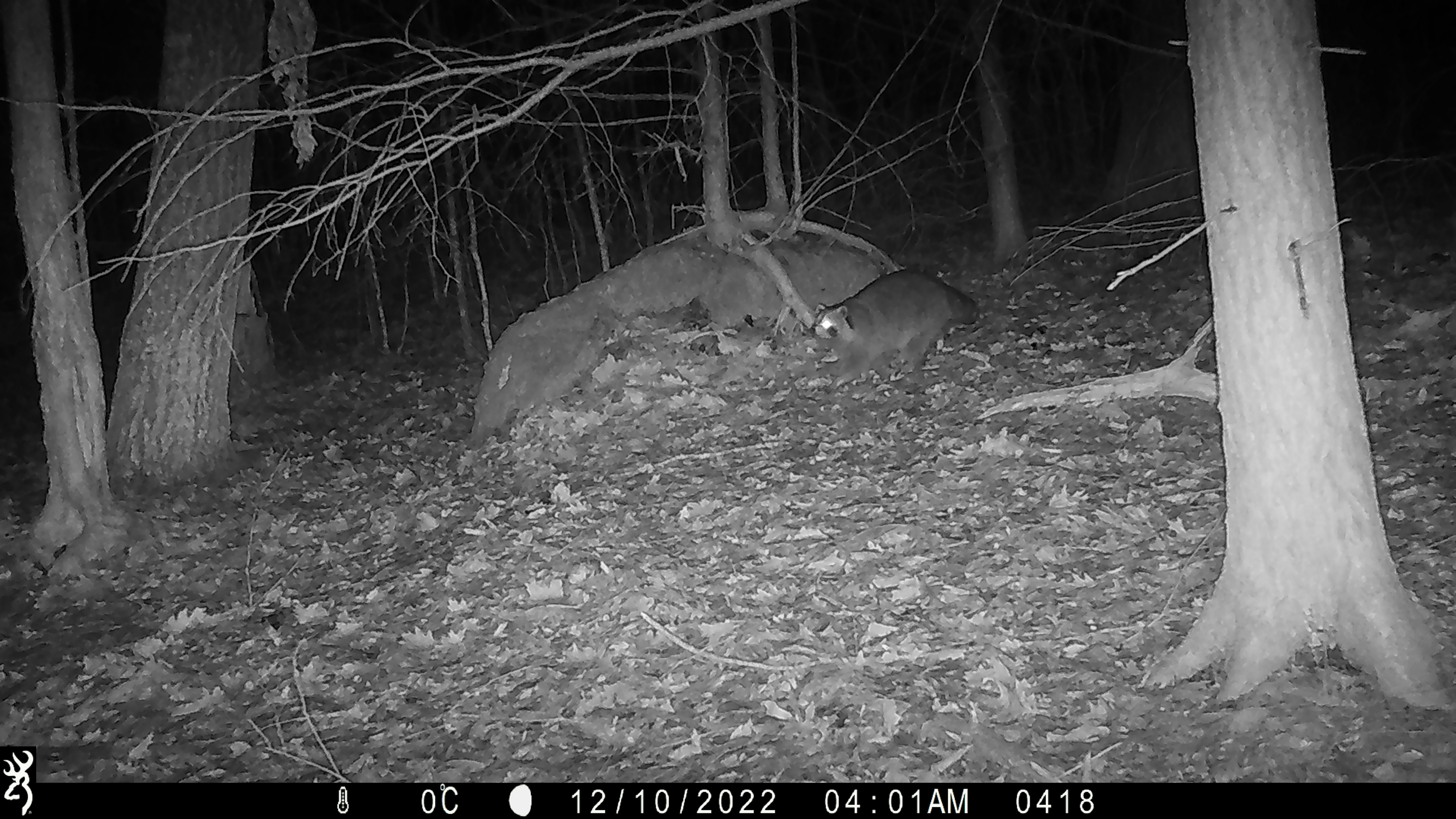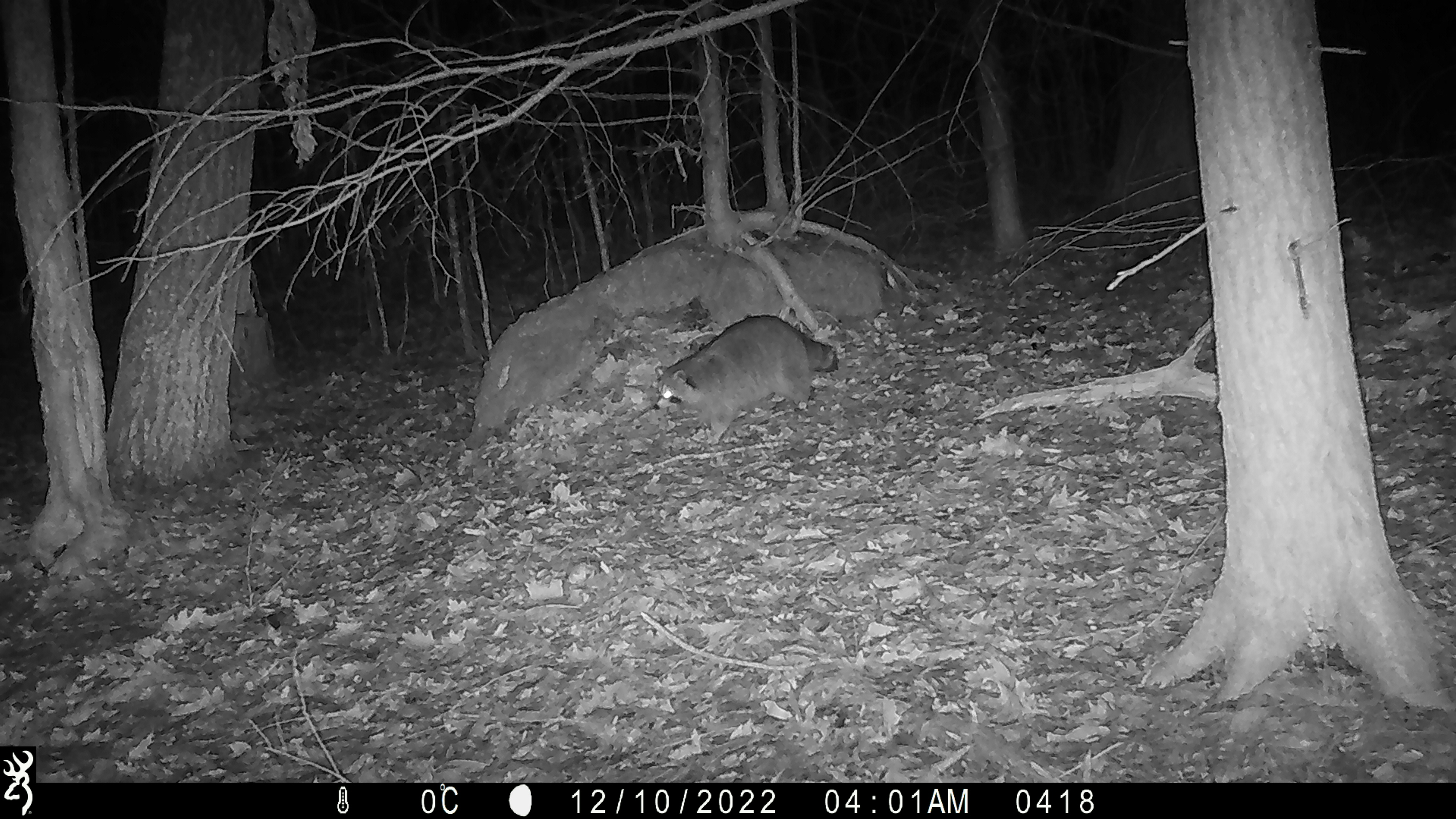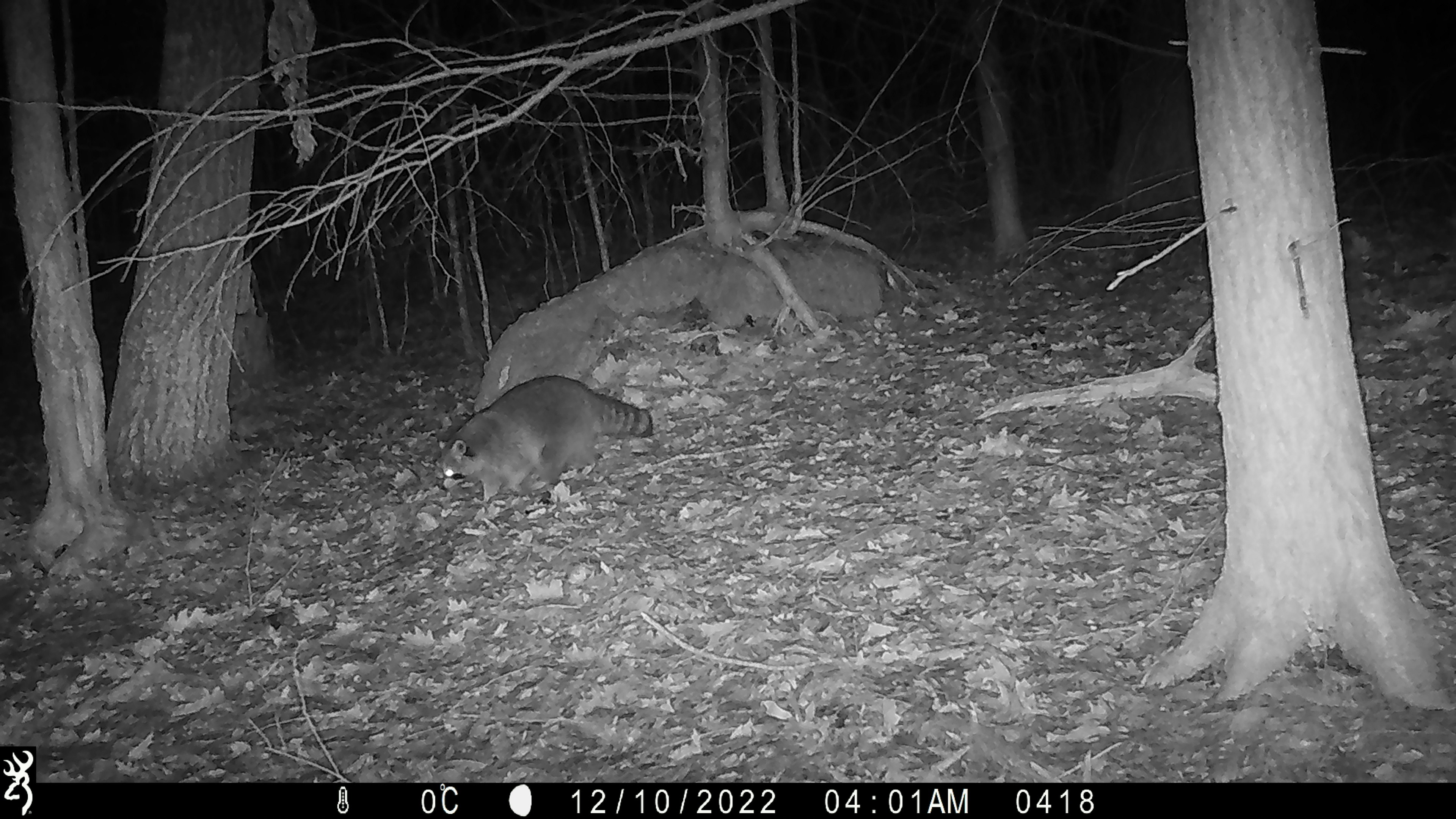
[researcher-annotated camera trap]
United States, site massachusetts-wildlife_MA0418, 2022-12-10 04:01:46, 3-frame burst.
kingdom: Animalia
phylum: Chordata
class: Mammalia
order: Carnivora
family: Procyonidae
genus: Procyon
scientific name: Procyon lotor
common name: raccoon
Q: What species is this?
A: Raccoon (Procyon lotor).